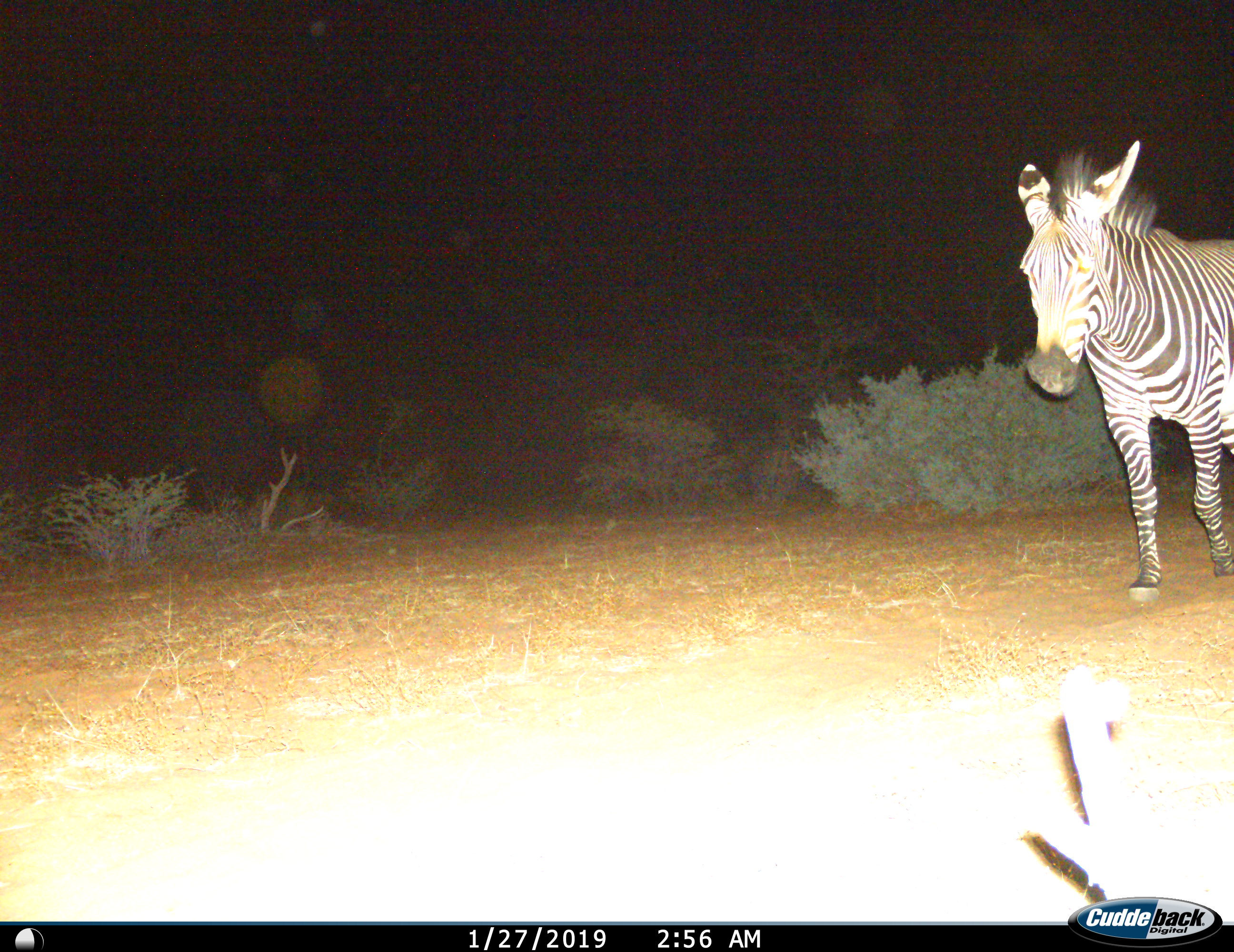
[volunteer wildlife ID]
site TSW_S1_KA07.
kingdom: Animalia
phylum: Chordata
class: Mammalia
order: Perissodactyla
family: Equidae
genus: Equus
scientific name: Equus zebra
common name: mountain zebra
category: zebramountain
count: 1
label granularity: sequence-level